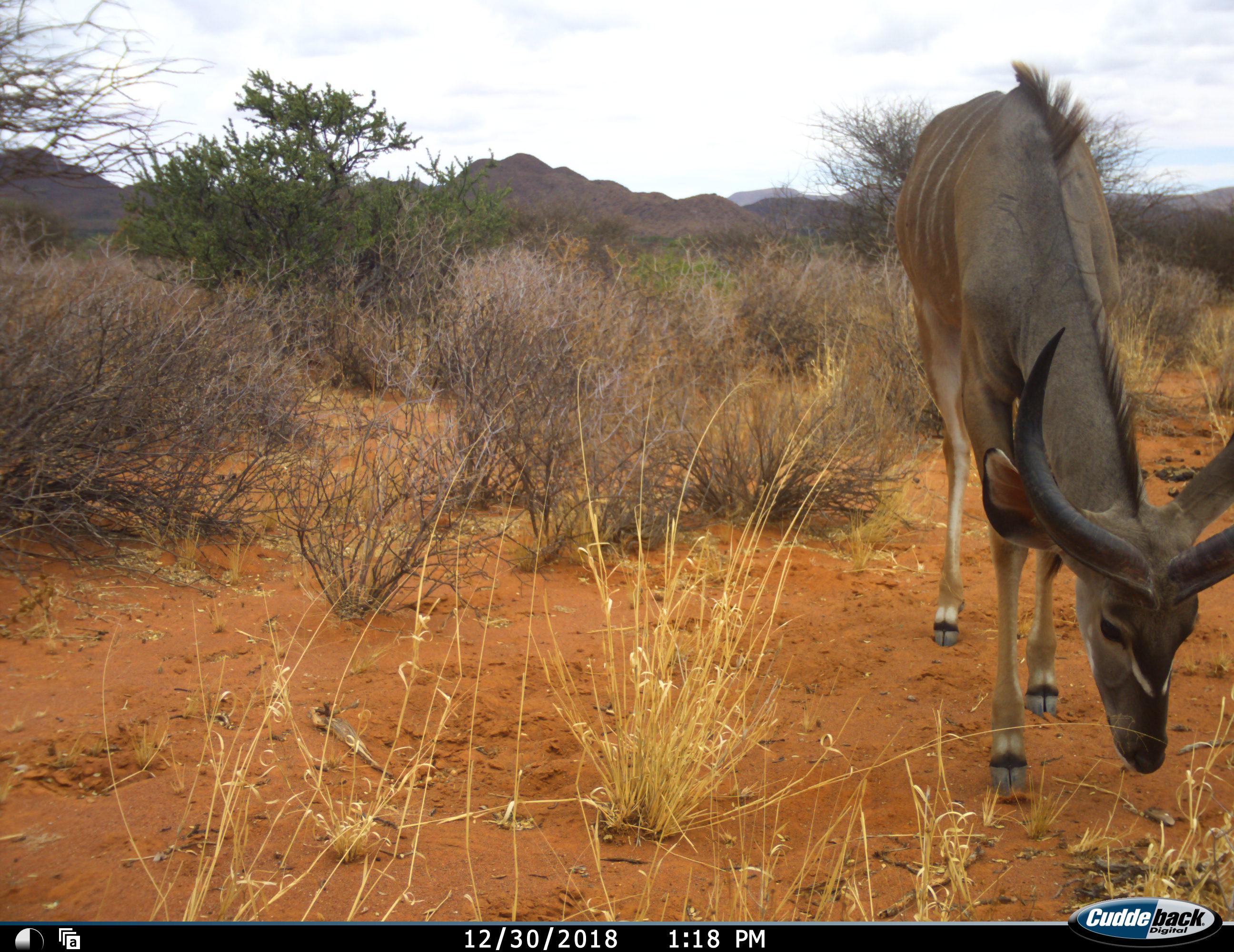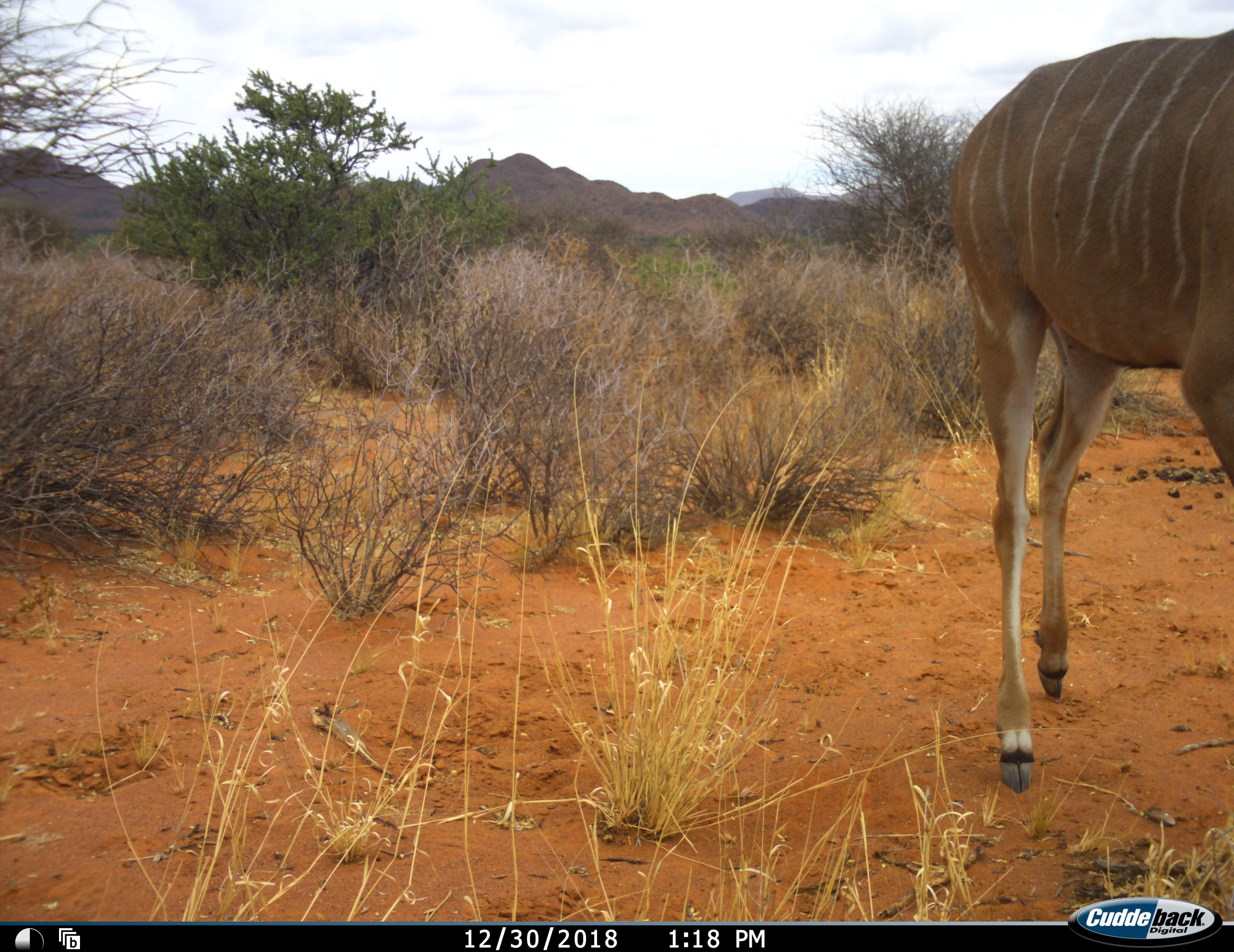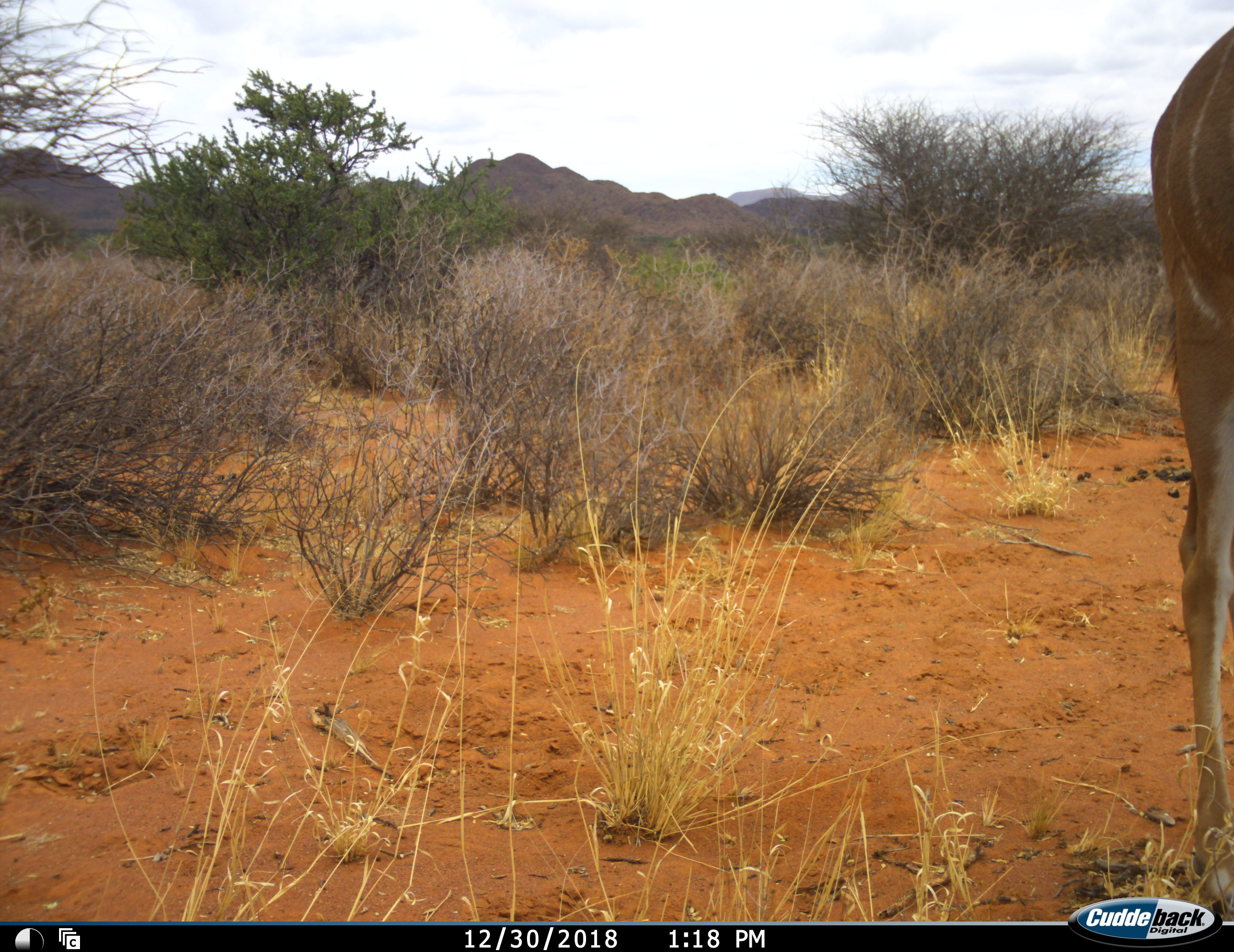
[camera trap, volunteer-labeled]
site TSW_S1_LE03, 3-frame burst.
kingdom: Animalia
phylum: Chordata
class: Mammalia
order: Artiodactyla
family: Bovidae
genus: Tragelaphus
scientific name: Tragelaphus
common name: kudu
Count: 1.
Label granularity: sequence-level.